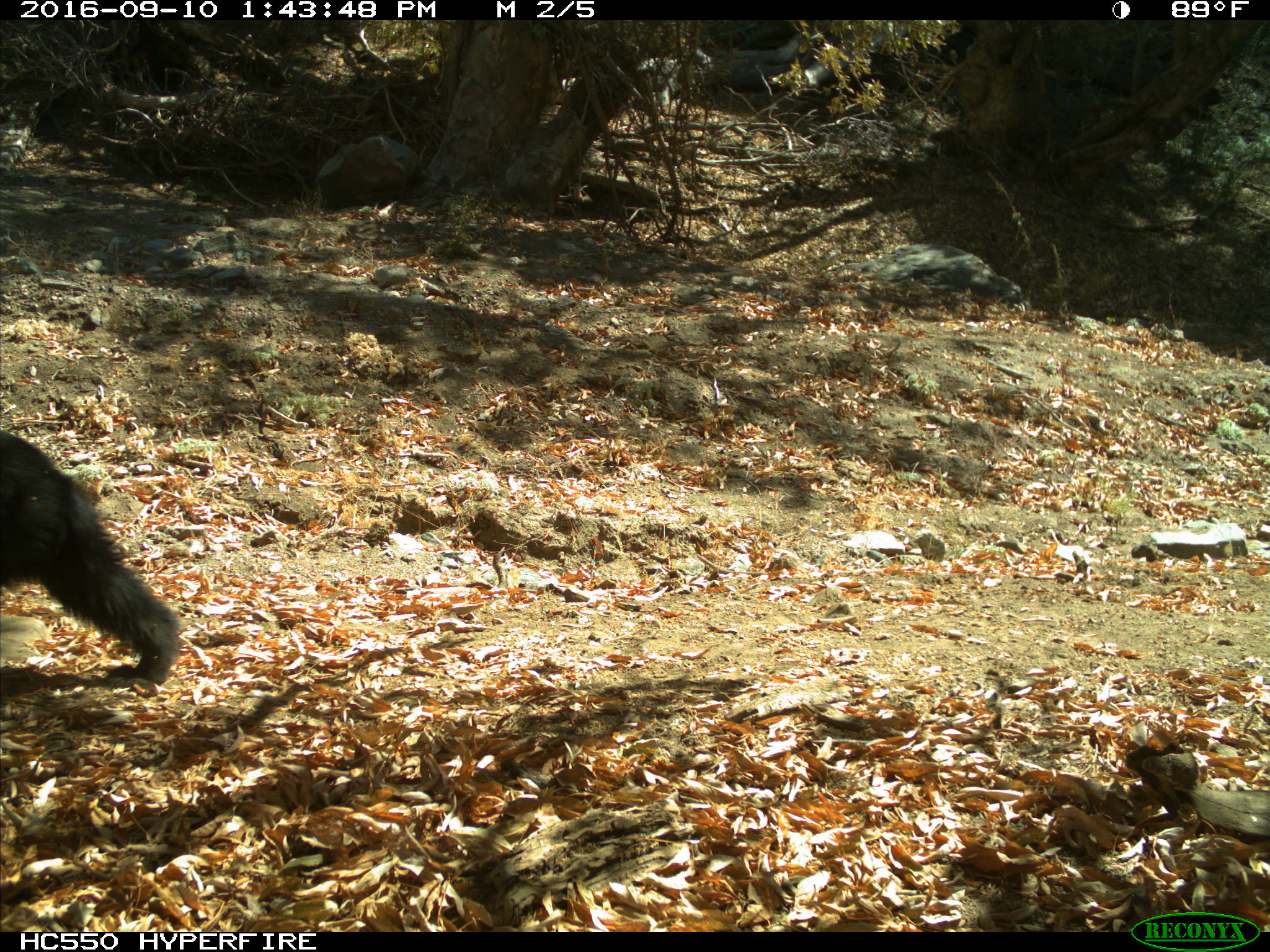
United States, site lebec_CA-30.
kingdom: Animalia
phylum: Chordata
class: Mammalia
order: Carnivora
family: Ursidae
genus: Ursus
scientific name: Ursus americanus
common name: american black bear